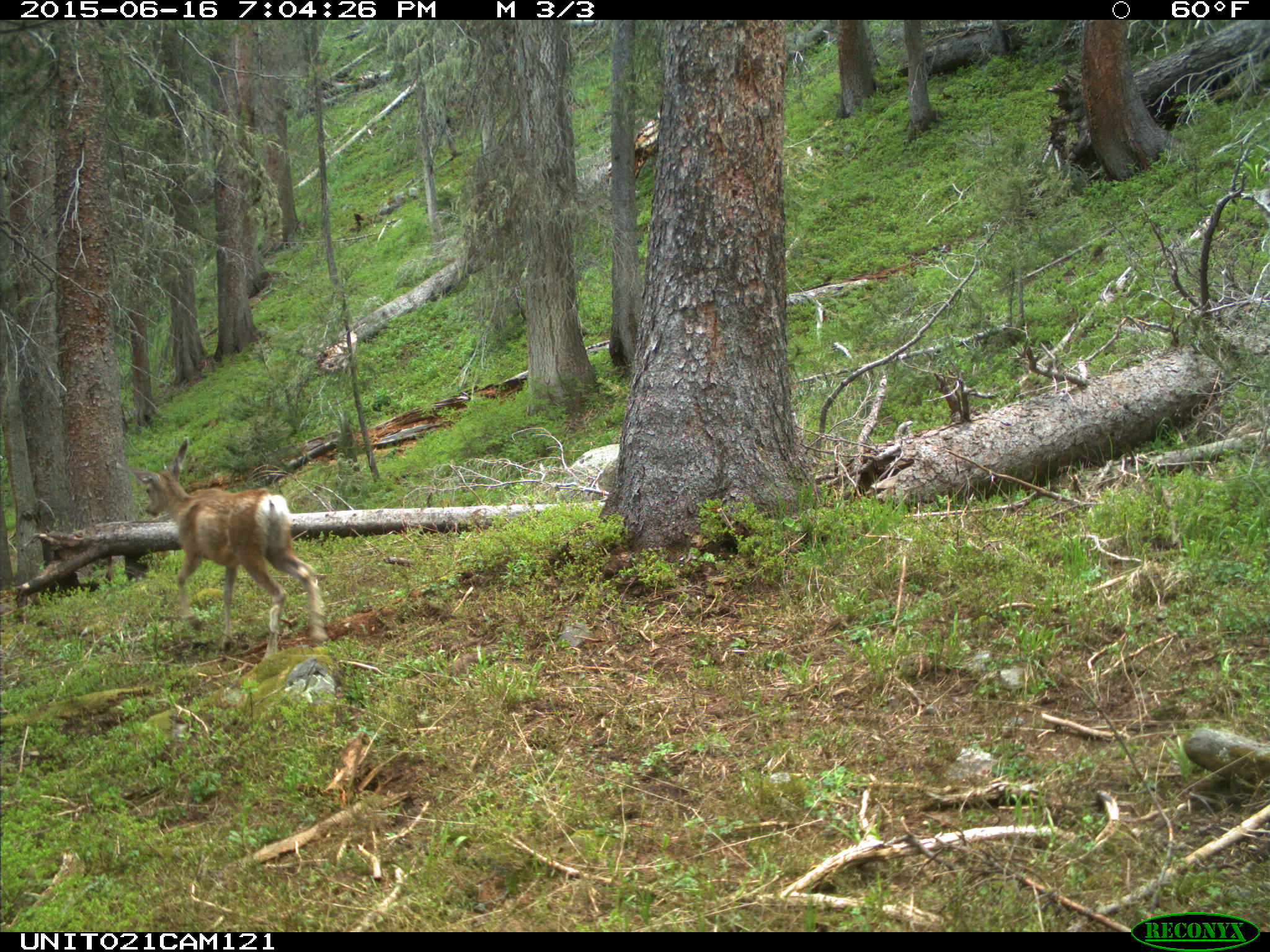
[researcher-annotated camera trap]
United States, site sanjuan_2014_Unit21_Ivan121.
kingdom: Animalia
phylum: Chordata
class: Mammalia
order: Artiodactyla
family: Cervidae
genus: Odocoileus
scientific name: Odocoileus hemionus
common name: mule deer